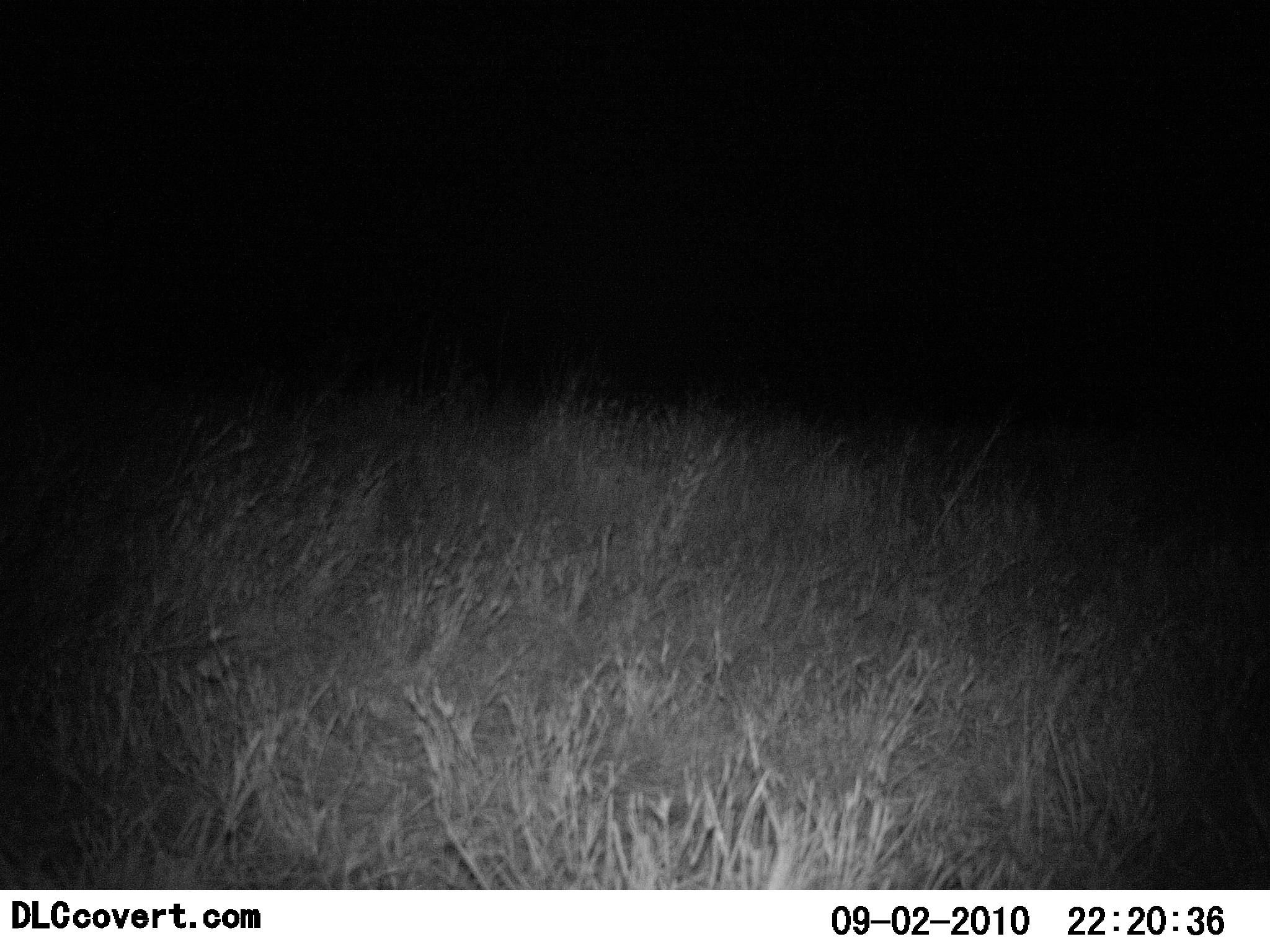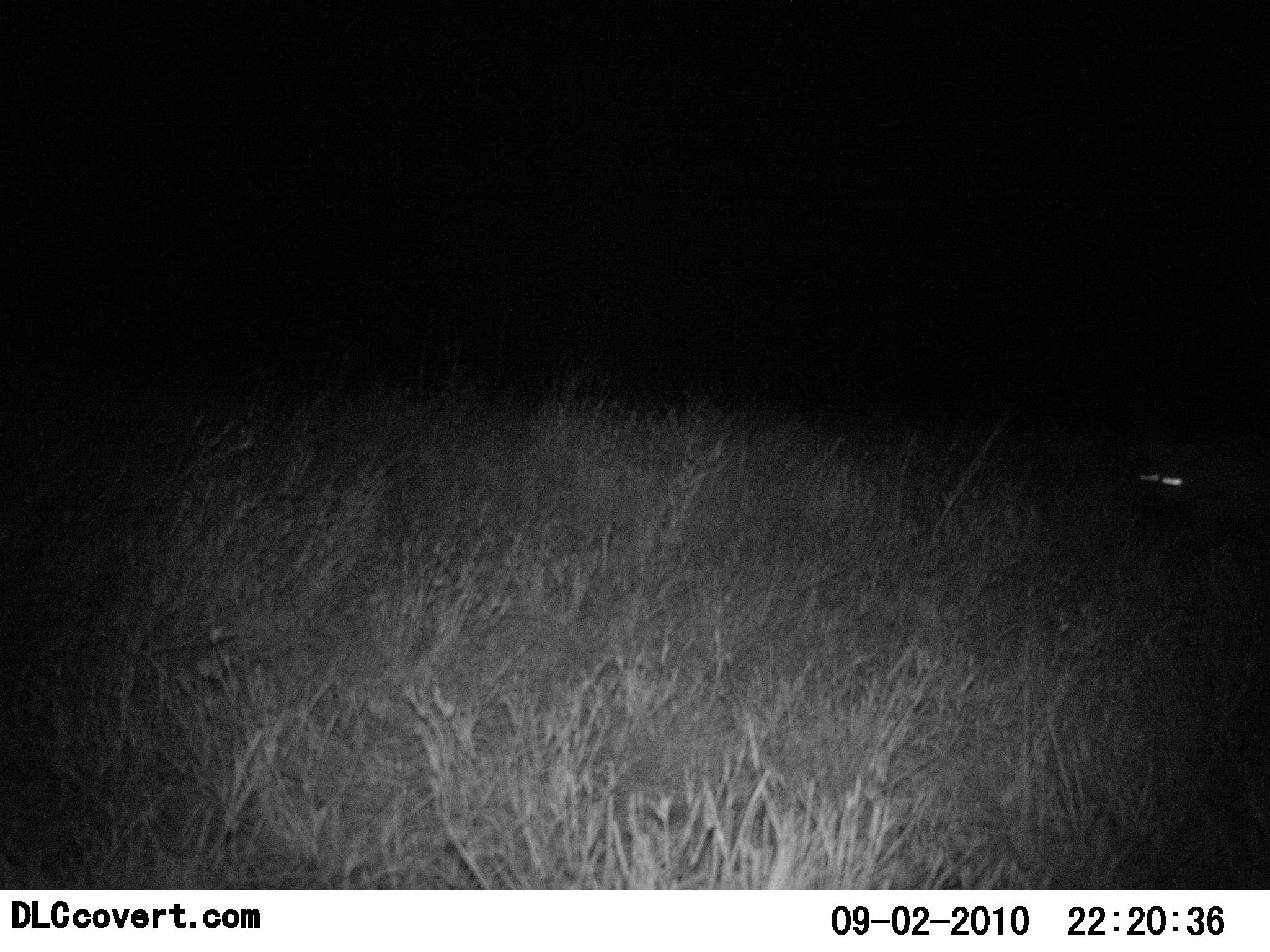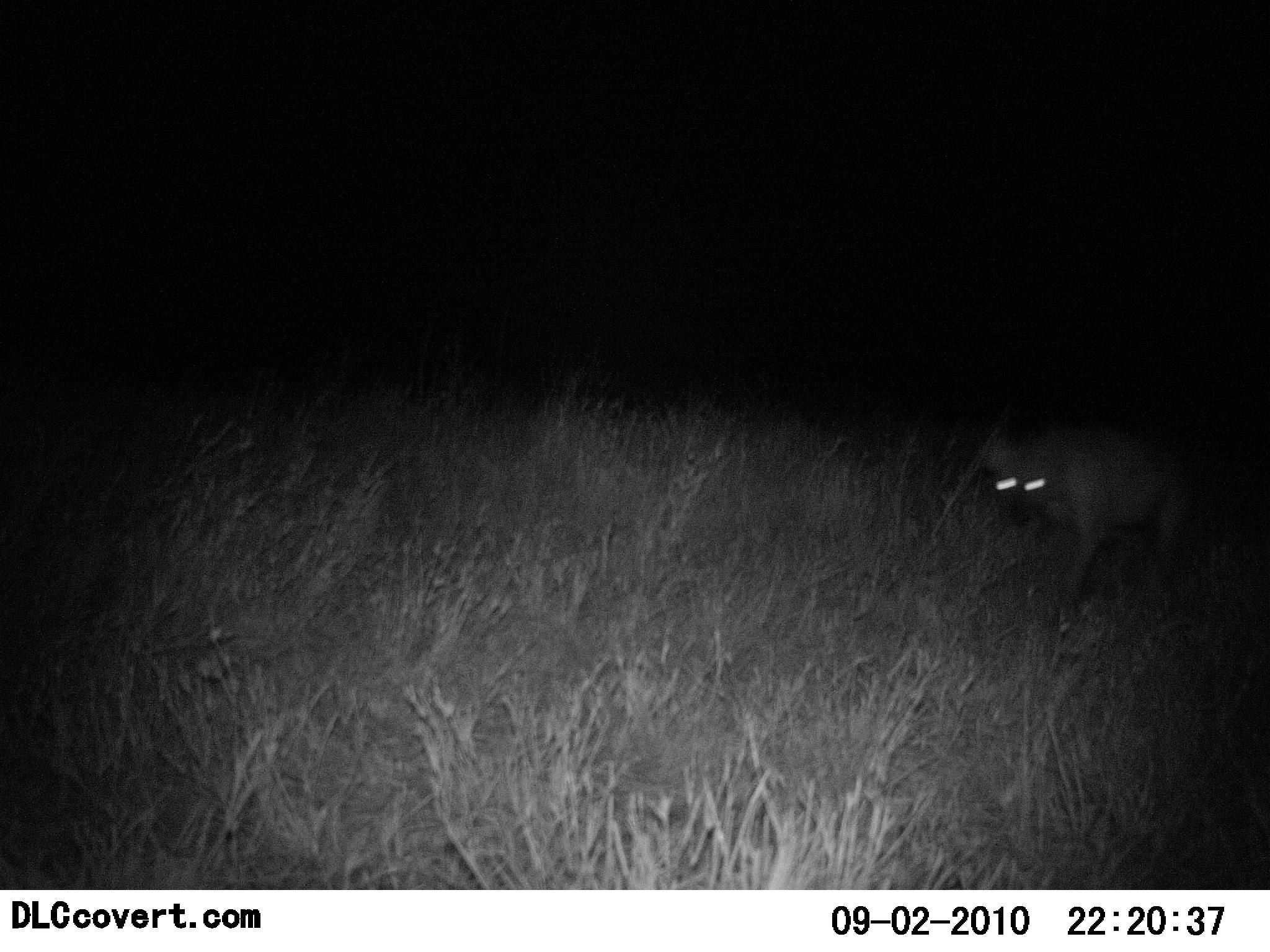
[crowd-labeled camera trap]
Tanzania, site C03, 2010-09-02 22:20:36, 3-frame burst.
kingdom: Animalia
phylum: Chordata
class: Mammalia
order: Carnivora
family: Hyaenidae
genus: Crocuta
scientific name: Crocuta crocuta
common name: spotted hyena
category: hyenaspotted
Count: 1.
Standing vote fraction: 0%.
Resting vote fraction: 0%.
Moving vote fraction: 100%.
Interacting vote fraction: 8%.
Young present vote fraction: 0%.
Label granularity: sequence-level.